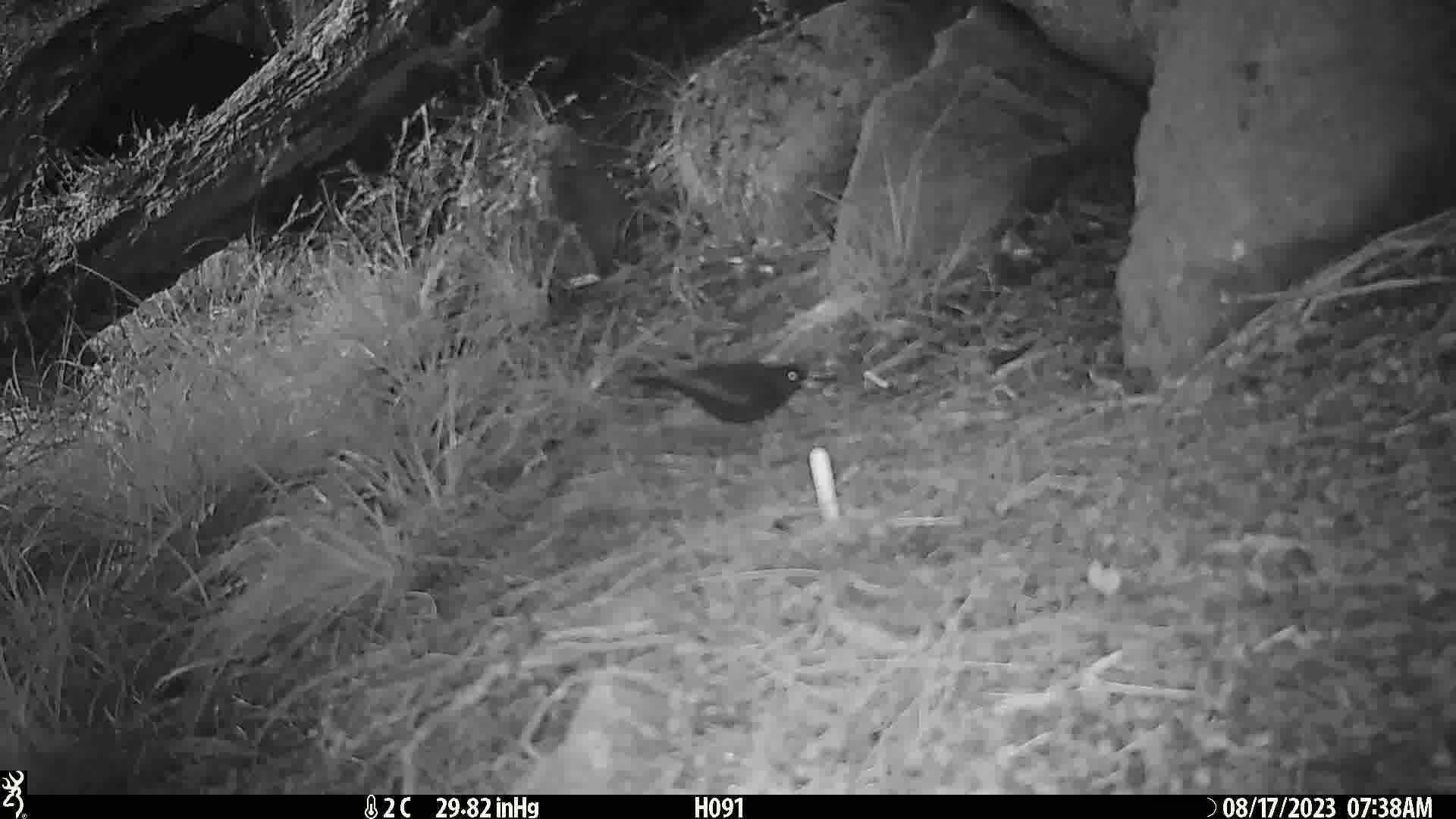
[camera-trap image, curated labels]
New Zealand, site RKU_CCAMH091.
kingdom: Animalia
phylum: Chordata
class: Aves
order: Passeriformes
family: Turdidae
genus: Turdus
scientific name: Turdus merula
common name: eurasian blackbird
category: blackbird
Blackbird (eurasian blackbird) (Turdus merula).